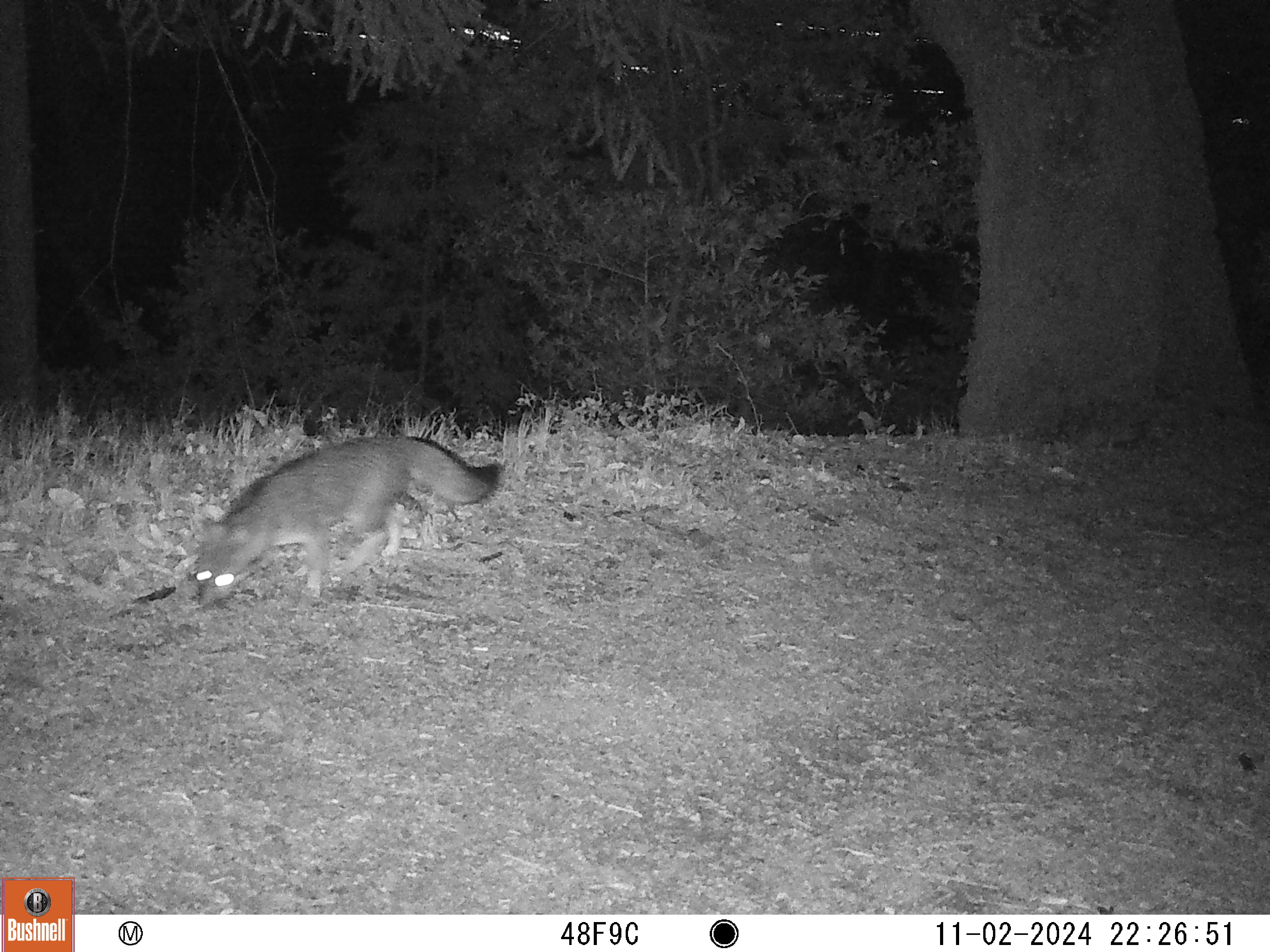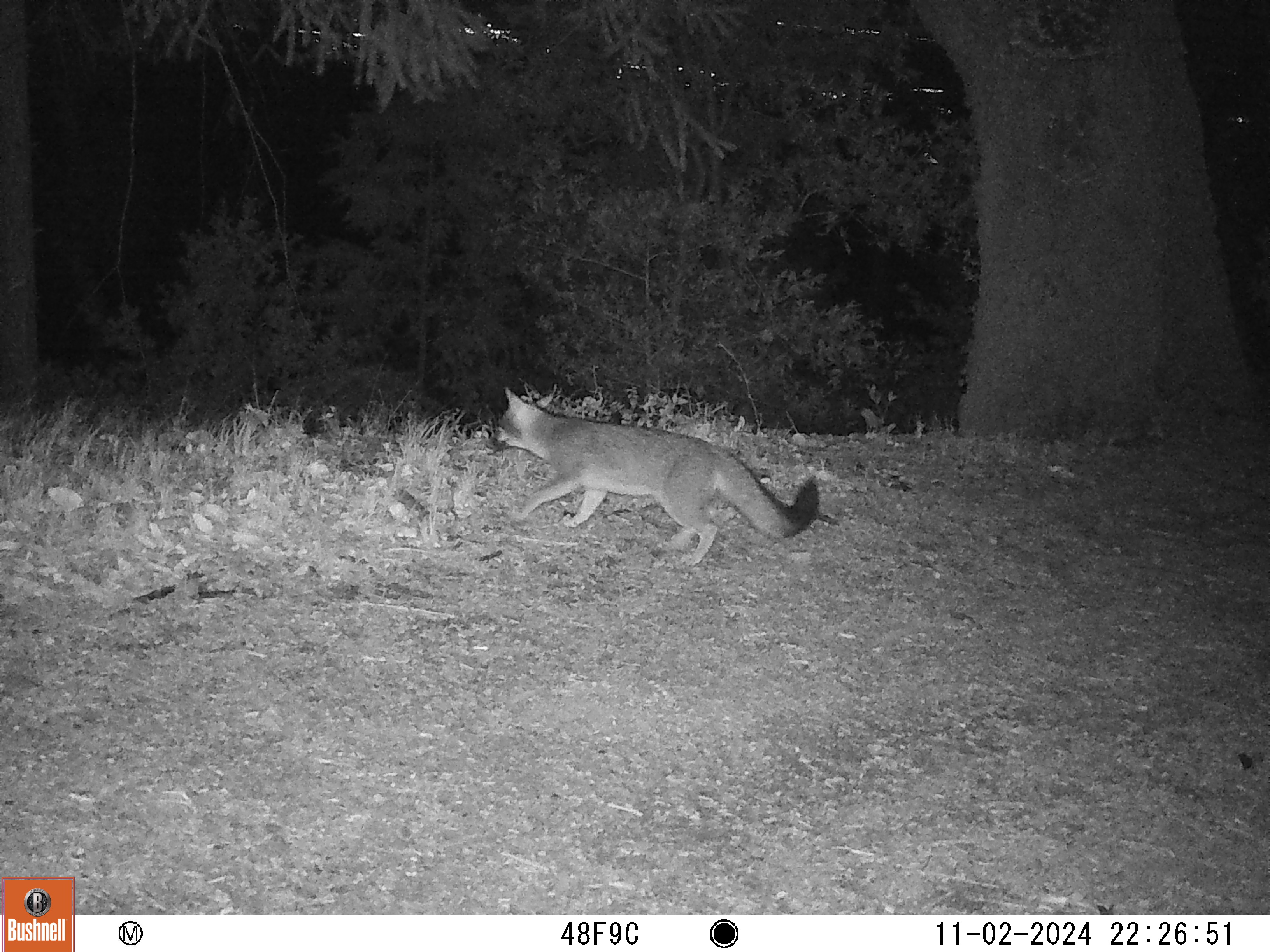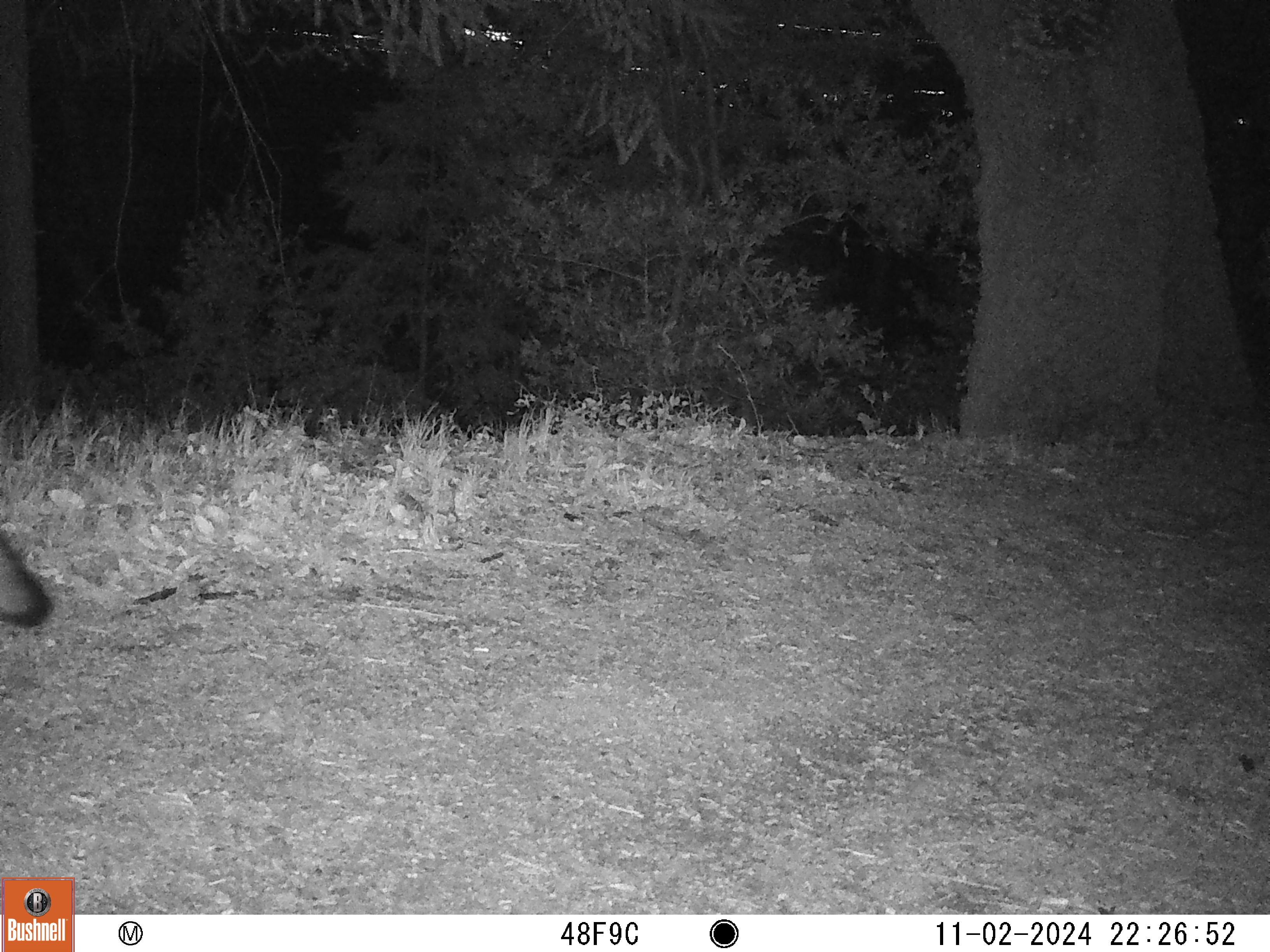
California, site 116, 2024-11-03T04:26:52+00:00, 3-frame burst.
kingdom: Animalia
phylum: Chordata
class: Mammalia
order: Carnivora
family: Canidae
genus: Urocyon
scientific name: Urocyon cinereoargenteus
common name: gray fox